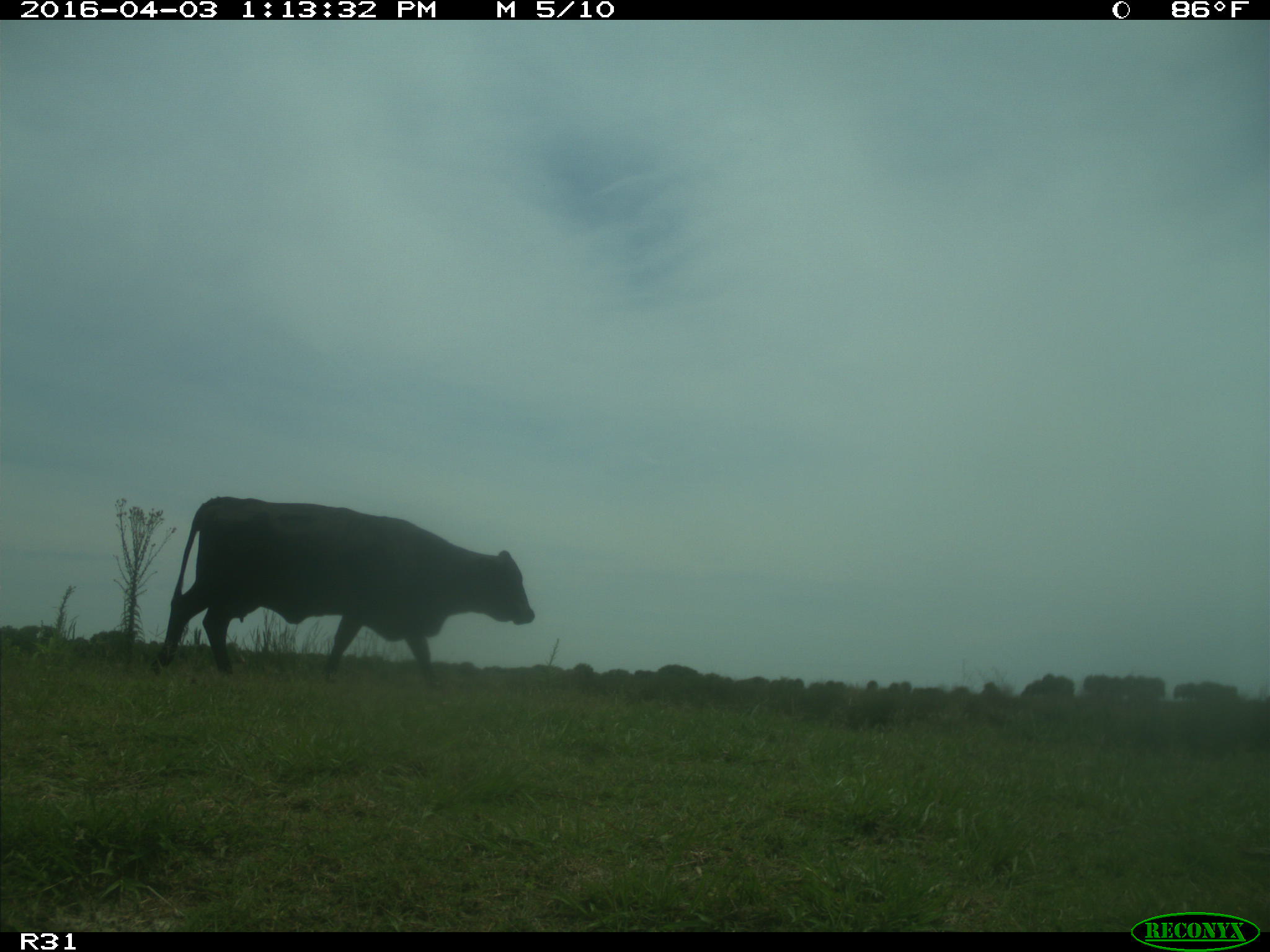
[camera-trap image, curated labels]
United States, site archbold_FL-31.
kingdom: Animalia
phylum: Chordata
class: Mammalia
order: Artiodactyla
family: Bovidae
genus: Bos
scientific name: Bos taurus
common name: domestic cow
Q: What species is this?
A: Bos taurus (domestic cow).